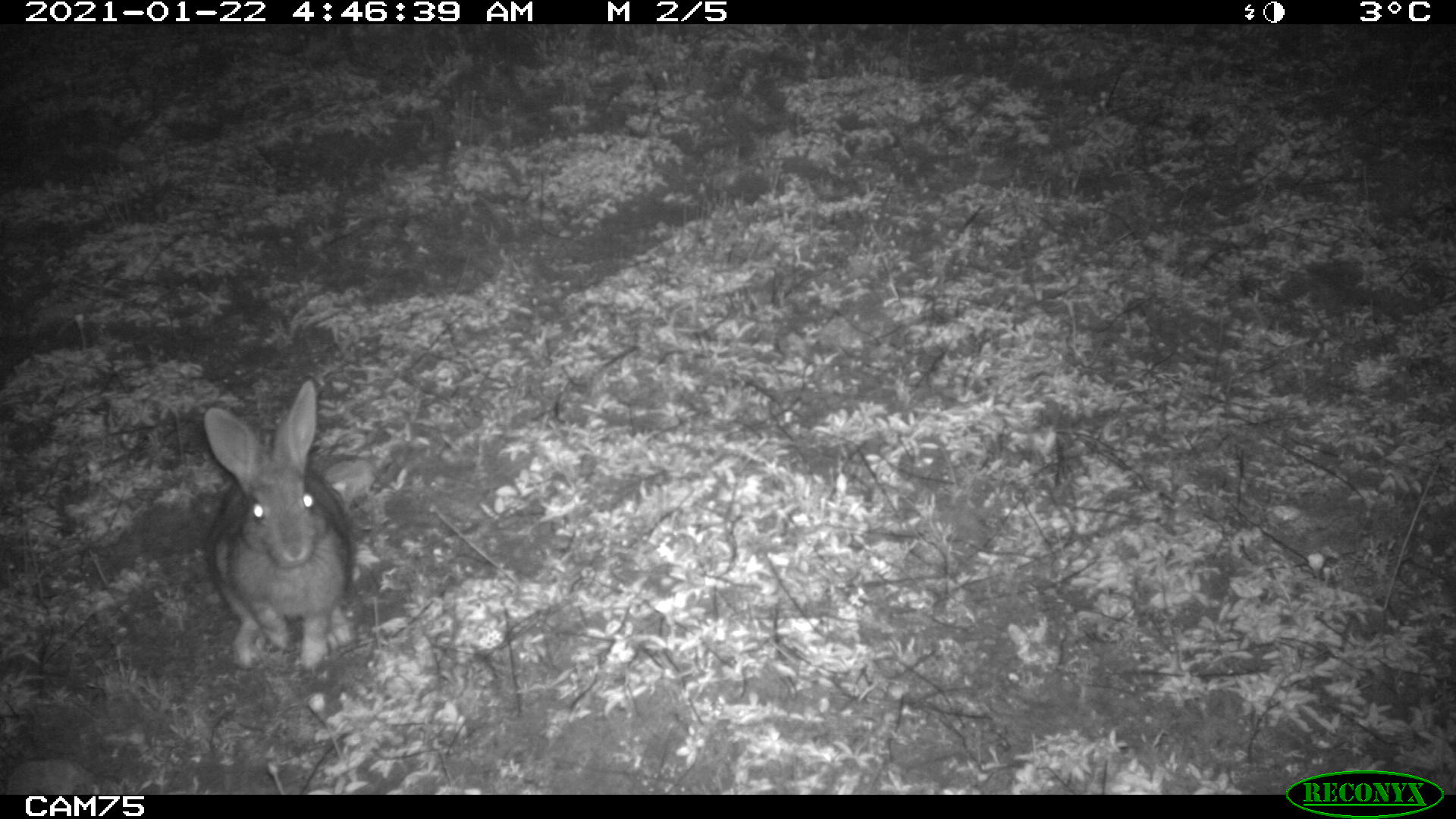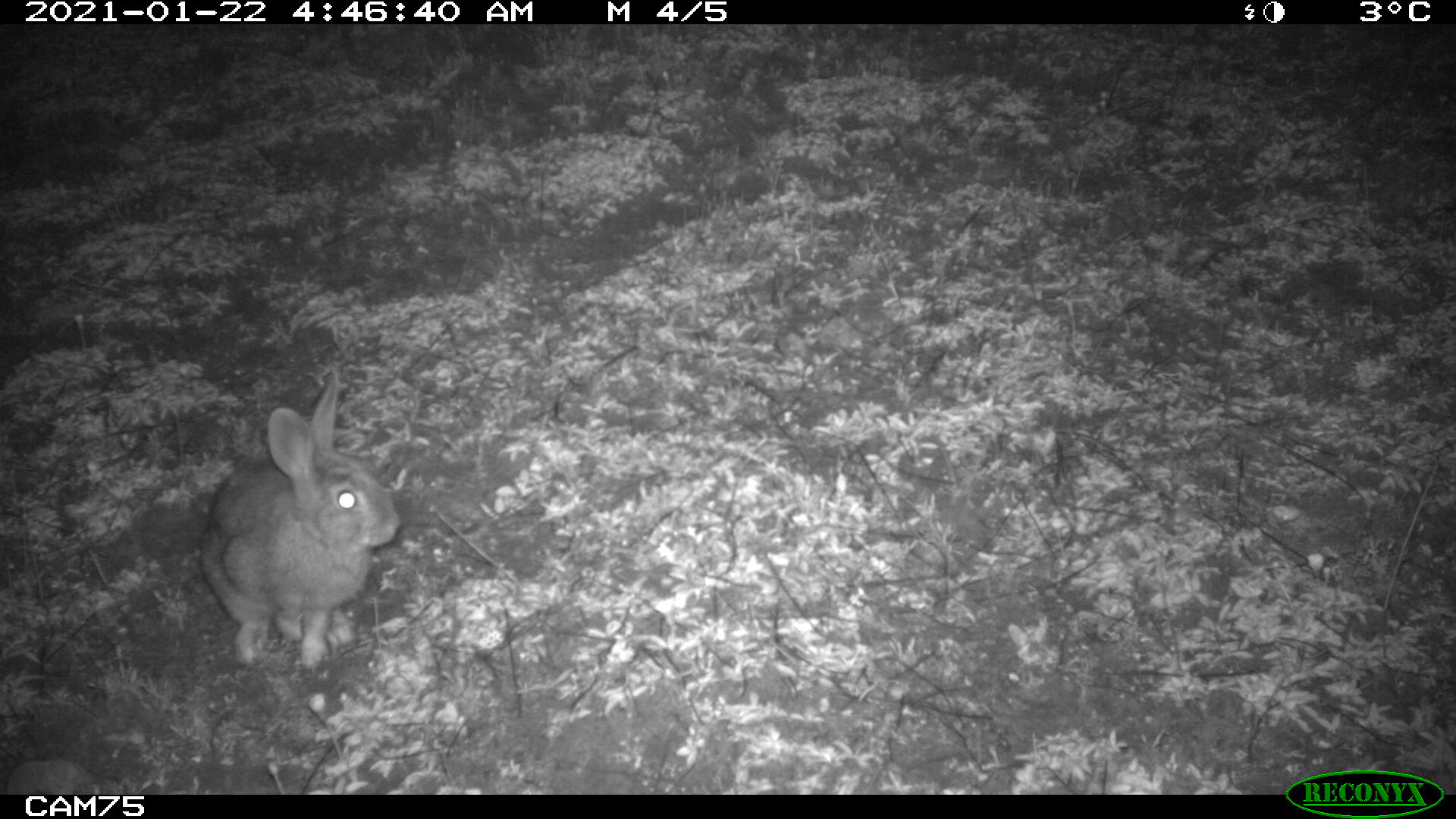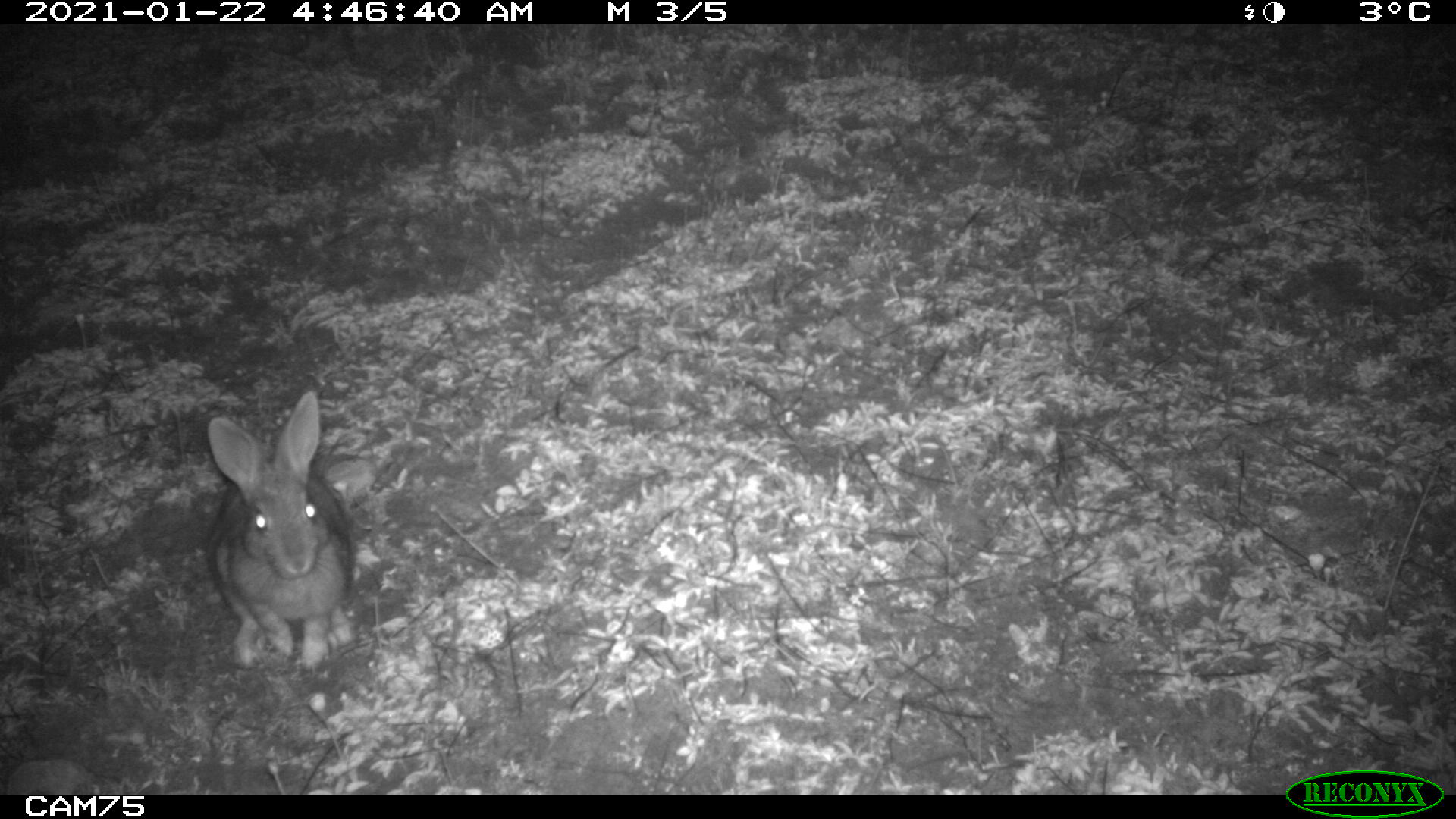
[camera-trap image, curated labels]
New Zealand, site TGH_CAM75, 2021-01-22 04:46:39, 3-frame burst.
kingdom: Animalia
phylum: Chordata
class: Mammalia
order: Lagomorpha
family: Leporidae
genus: Oryctolagus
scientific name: Oryctolagus cuniculus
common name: european rabbit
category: rabbit